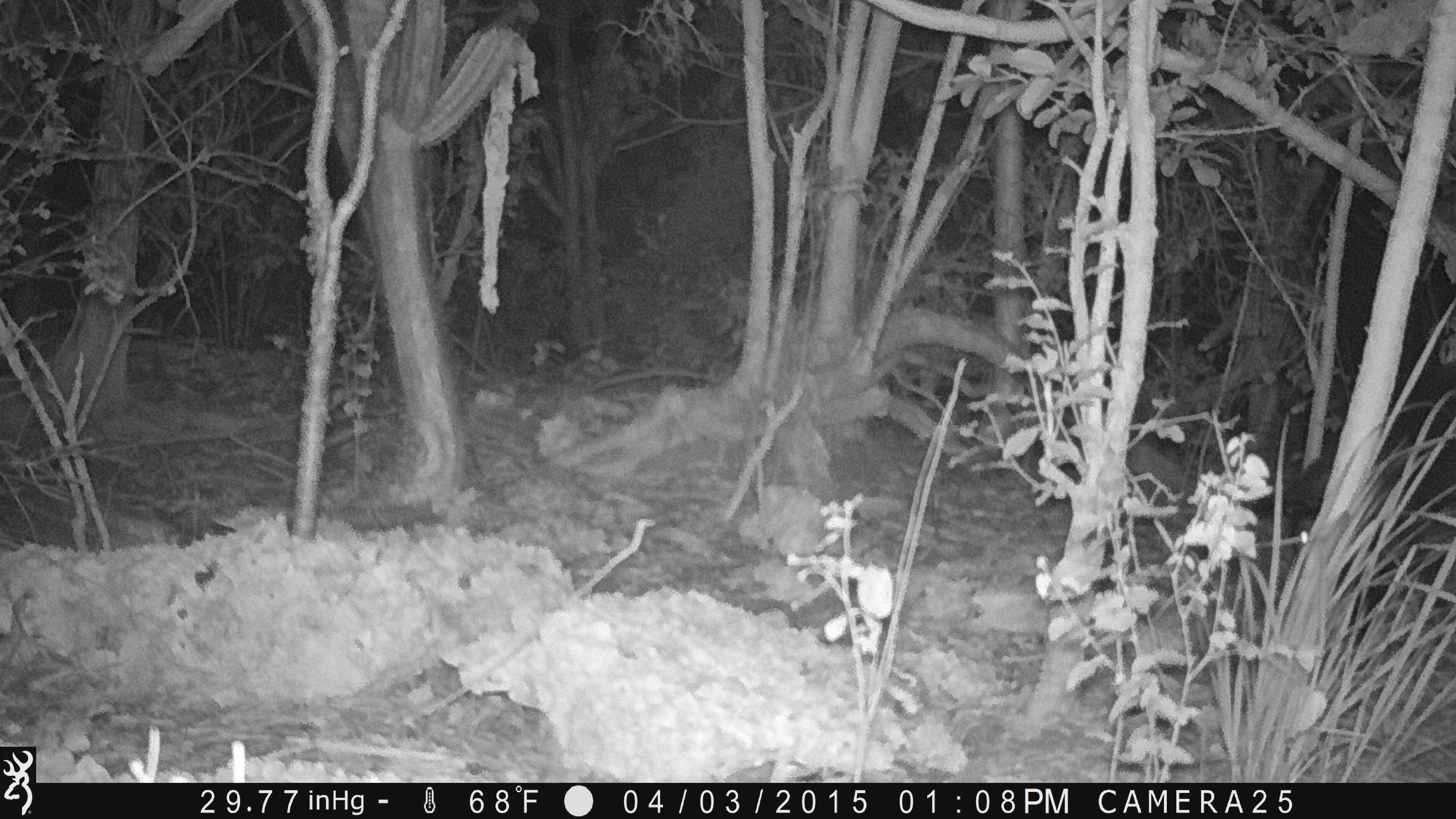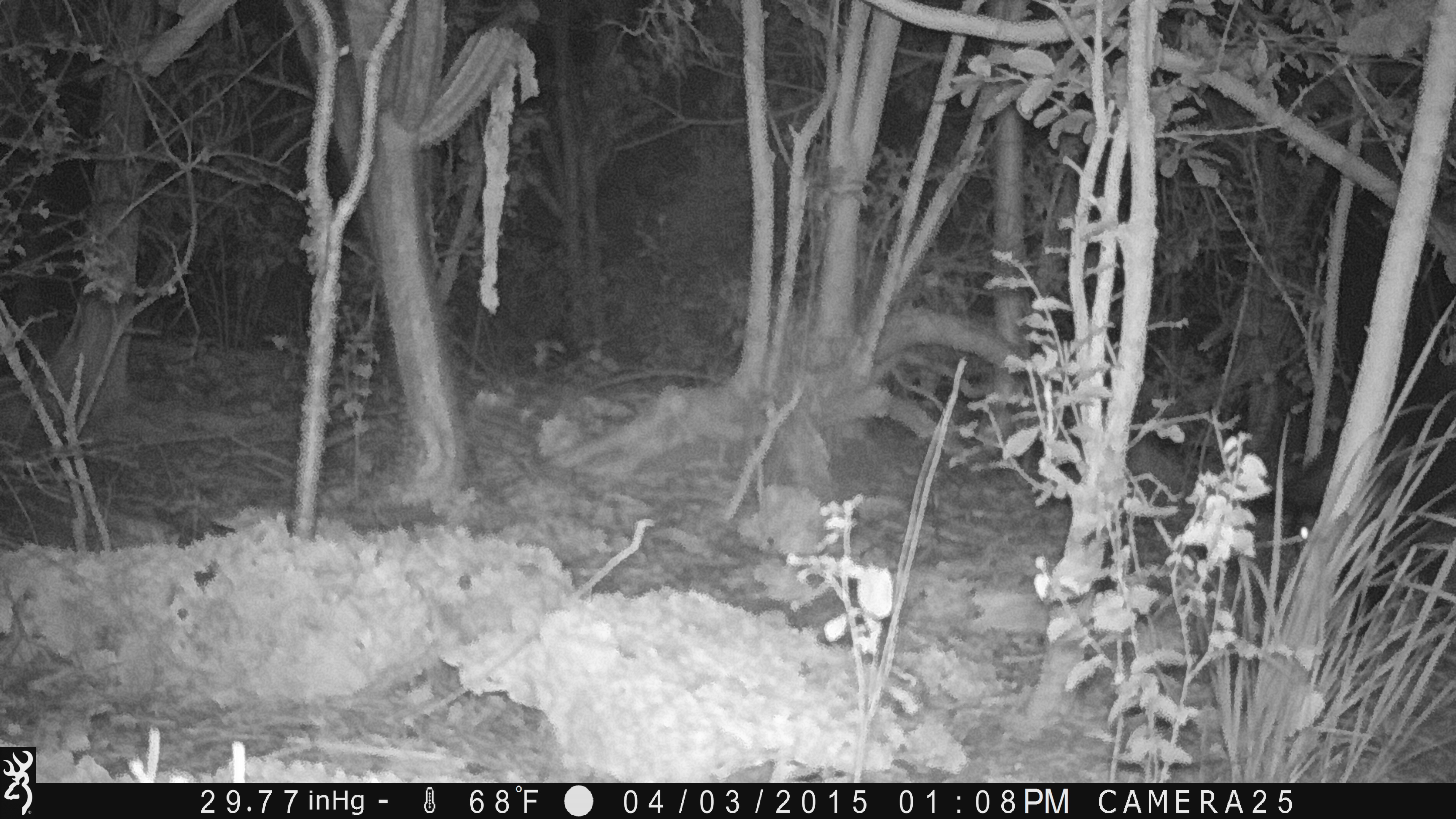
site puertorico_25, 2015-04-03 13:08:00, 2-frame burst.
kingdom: Animalia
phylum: Chordata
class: Mammalia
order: Artiodactyla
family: Suidae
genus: Sus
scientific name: Sus scrofa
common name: pig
Pig (Sus scrofa).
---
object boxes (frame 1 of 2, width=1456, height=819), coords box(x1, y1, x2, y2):
pig: box(1280, 356, 1456, 620)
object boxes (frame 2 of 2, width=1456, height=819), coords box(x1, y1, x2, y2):
pig: box(1263, 444, 1338, 544)